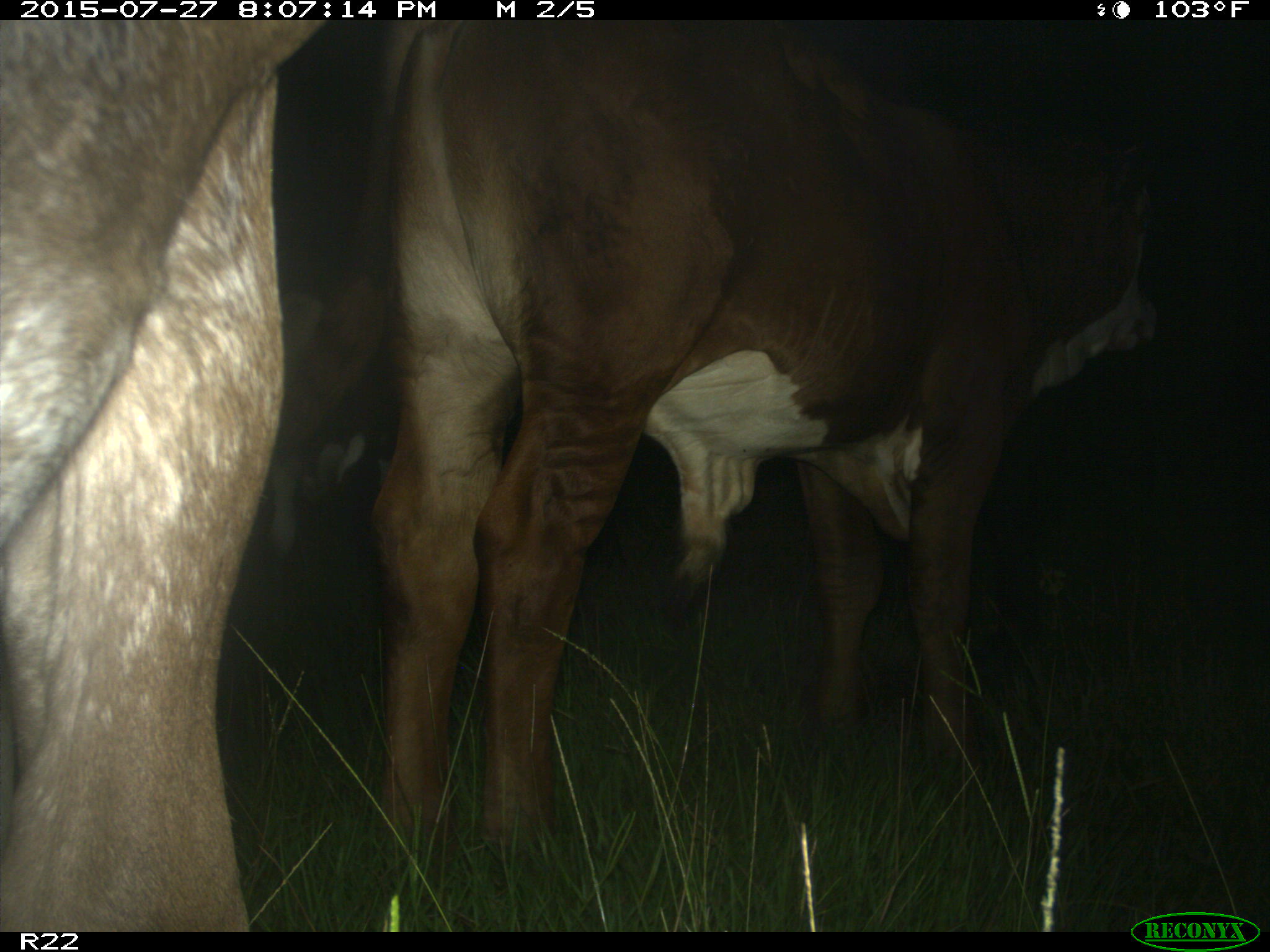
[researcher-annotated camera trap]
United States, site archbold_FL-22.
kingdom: Animalia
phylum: Chordata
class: Mammalia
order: Artiodactyla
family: Bovidae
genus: Bos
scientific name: Bos taurus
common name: domestic cow